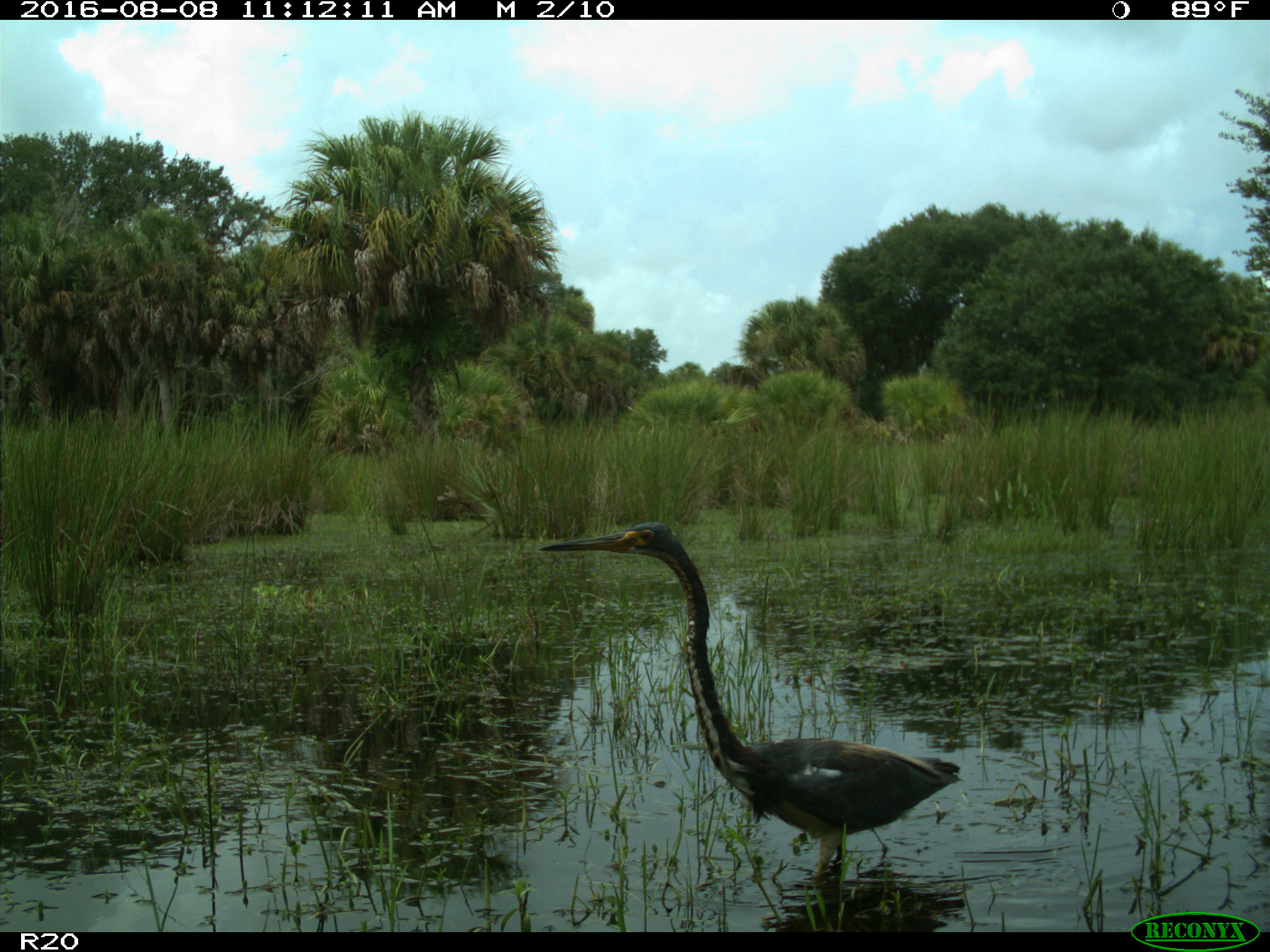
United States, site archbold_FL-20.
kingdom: Animalia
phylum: Chordata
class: Aves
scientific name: Aves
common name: birds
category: unidentified bird